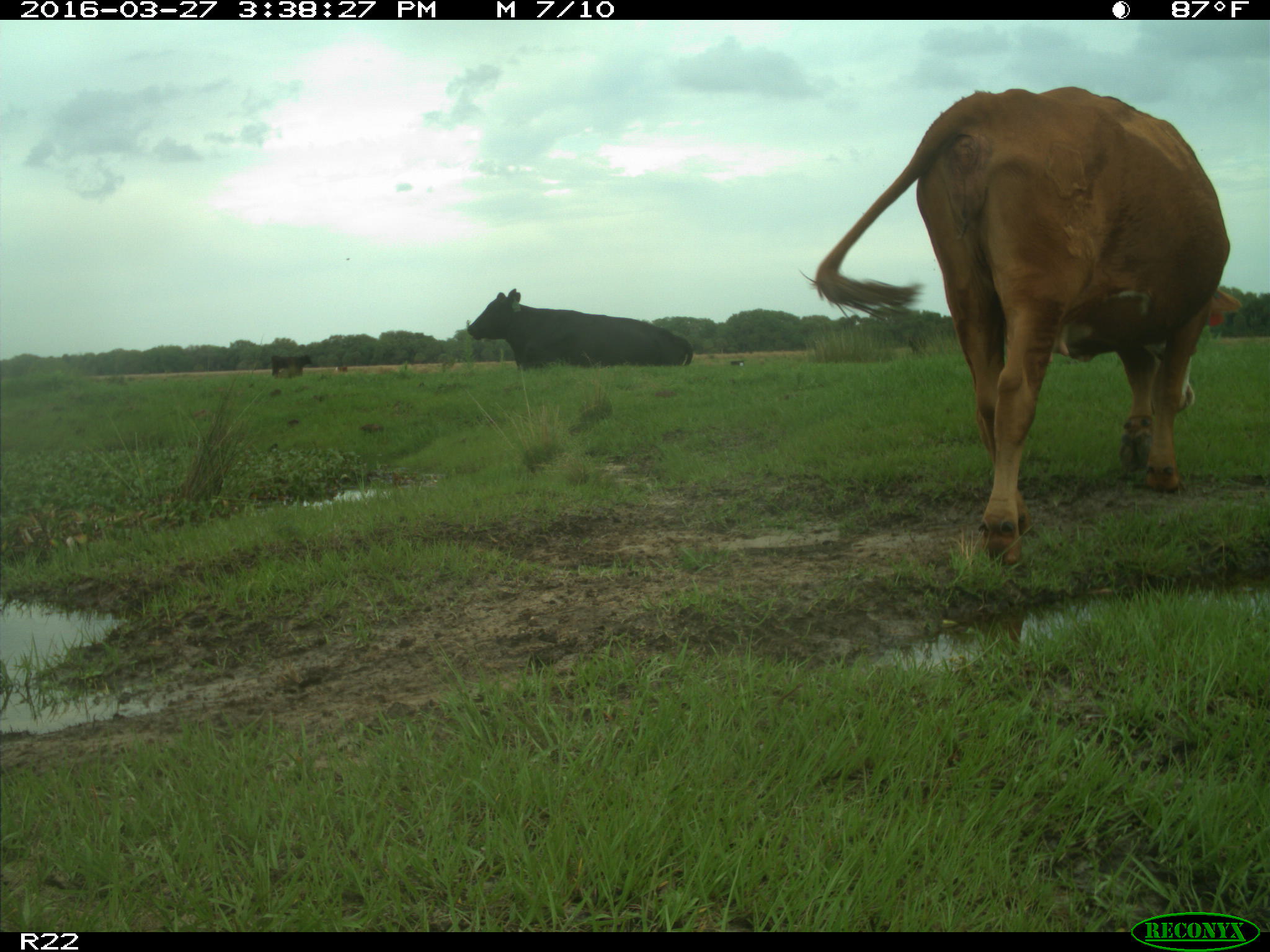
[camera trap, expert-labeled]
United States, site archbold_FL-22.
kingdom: Animalia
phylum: Chordata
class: Mammalia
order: Artiodactyla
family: Bovidae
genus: Bos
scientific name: Bos taurus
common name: domestic cow